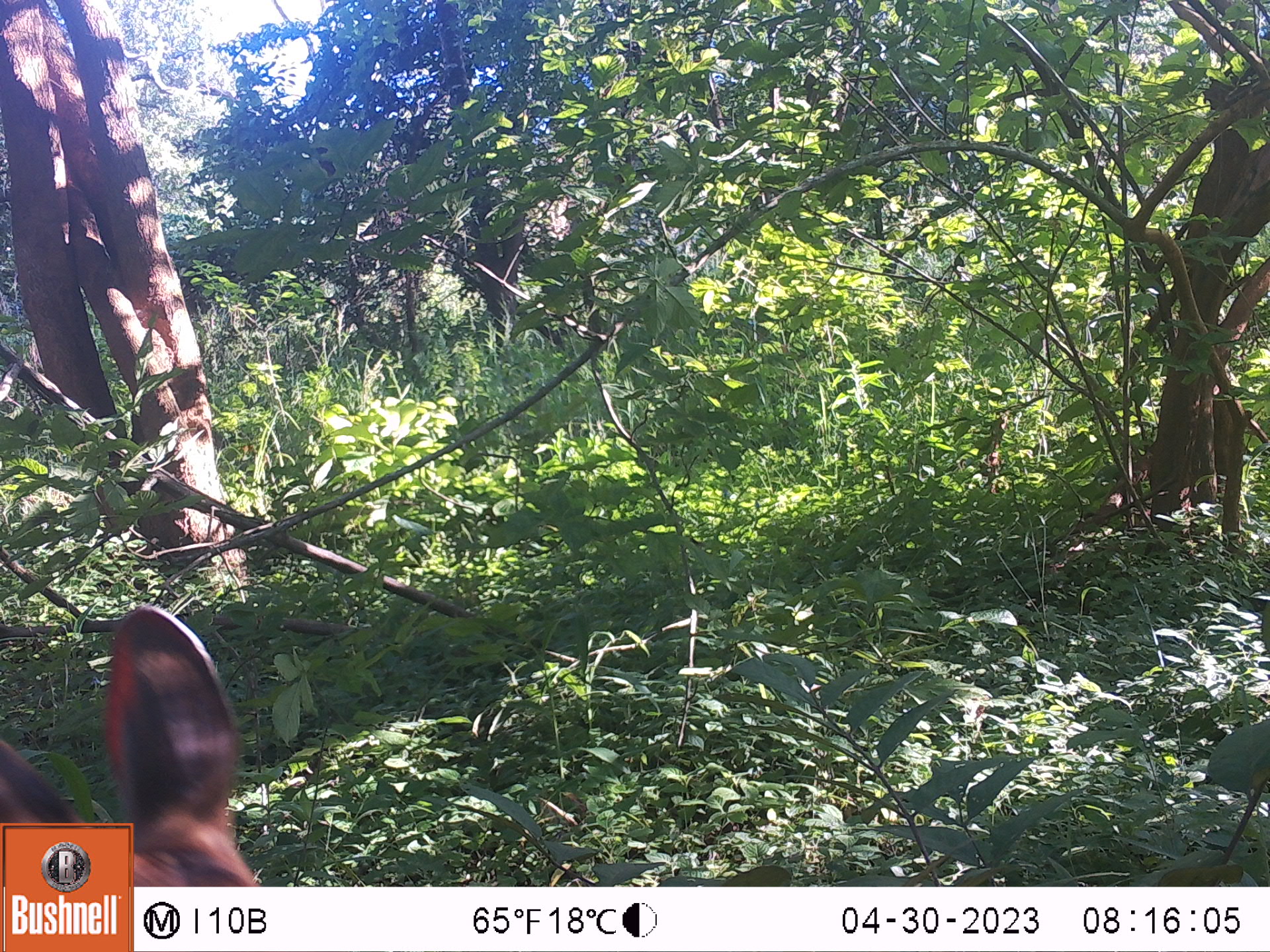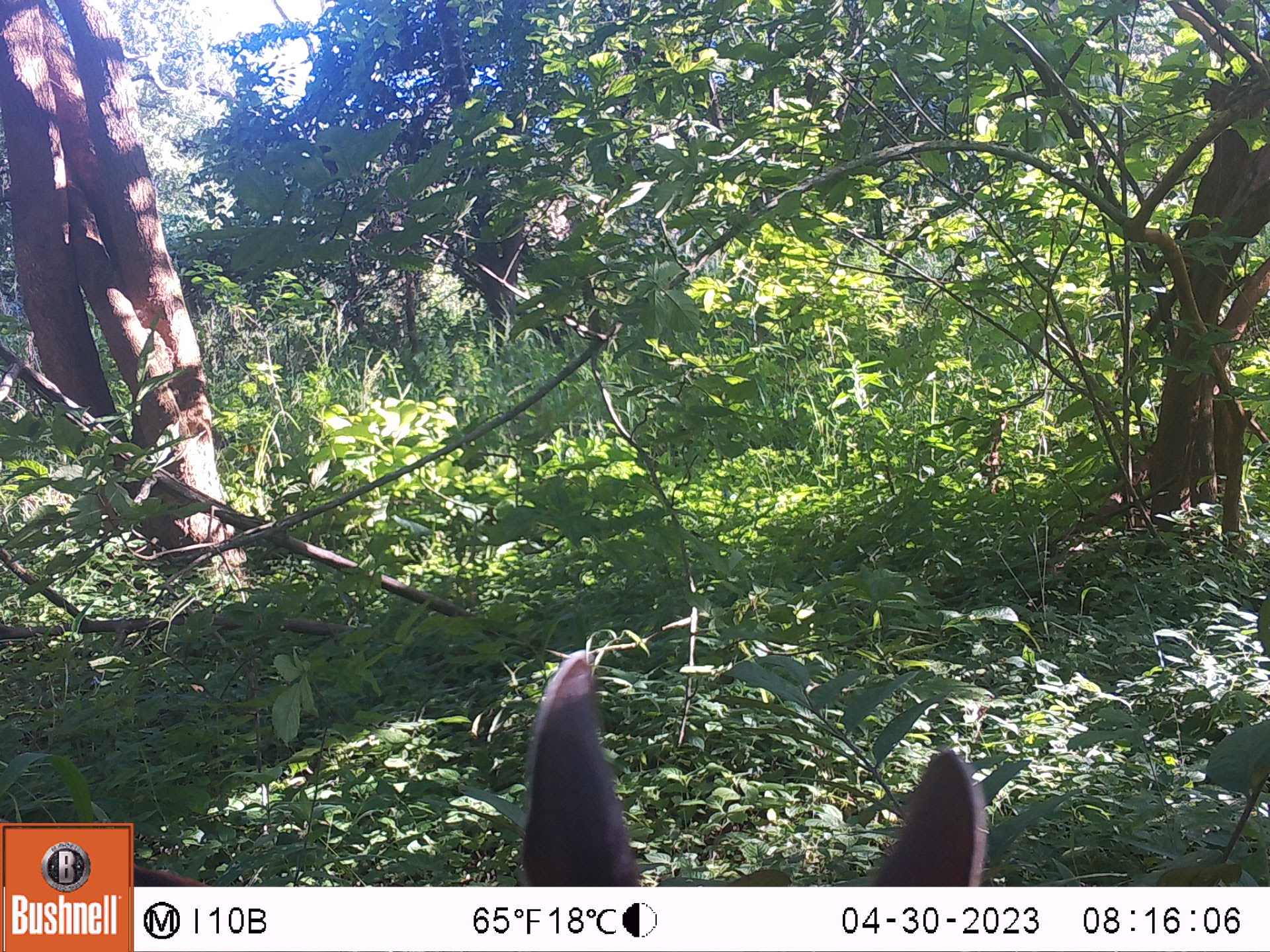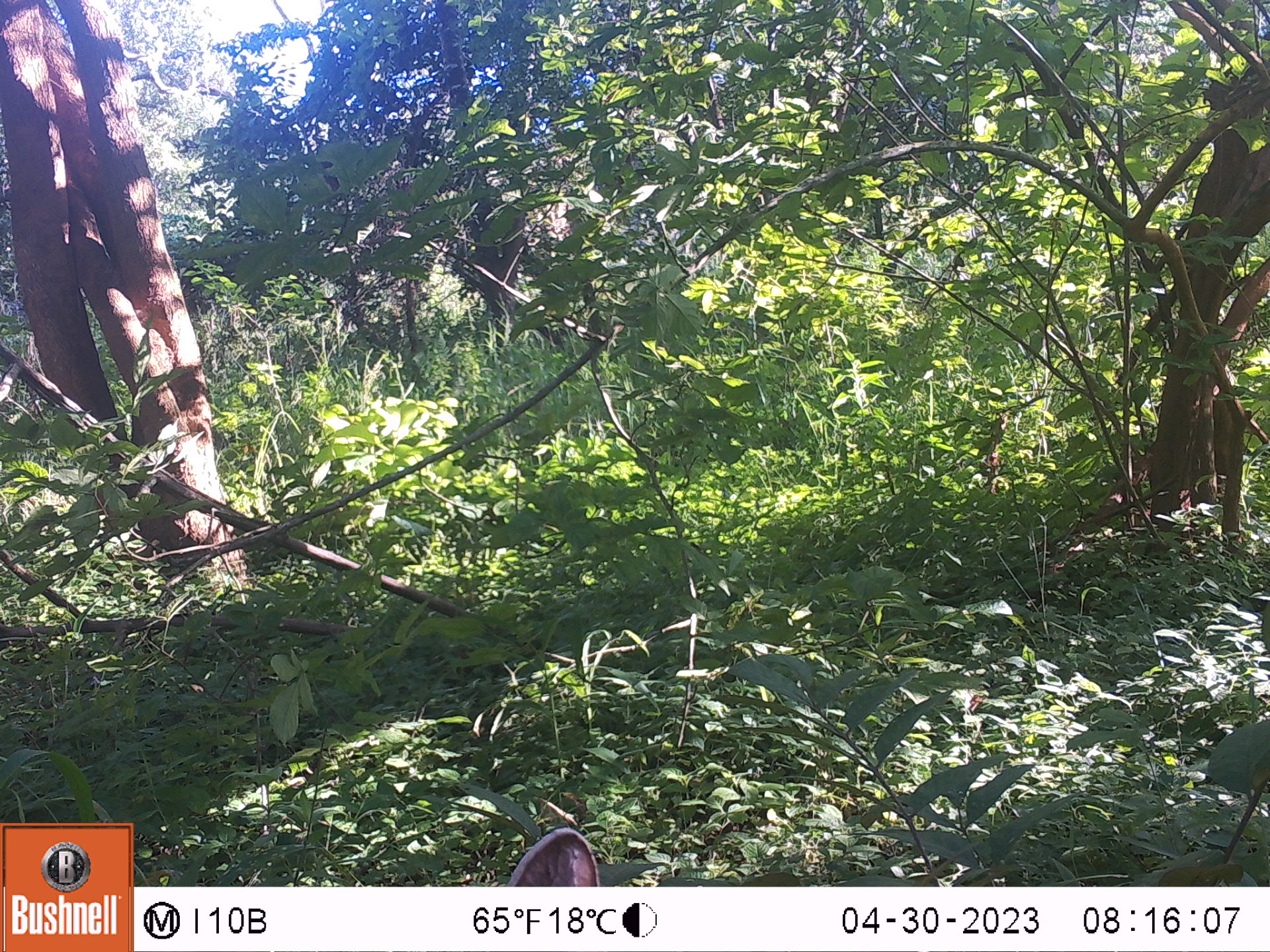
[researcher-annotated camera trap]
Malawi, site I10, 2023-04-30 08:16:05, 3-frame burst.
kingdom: Animalia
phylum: Chordata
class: Mammalia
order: Artiodactyla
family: Bovidae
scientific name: Antilopinae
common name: small antelope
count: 1